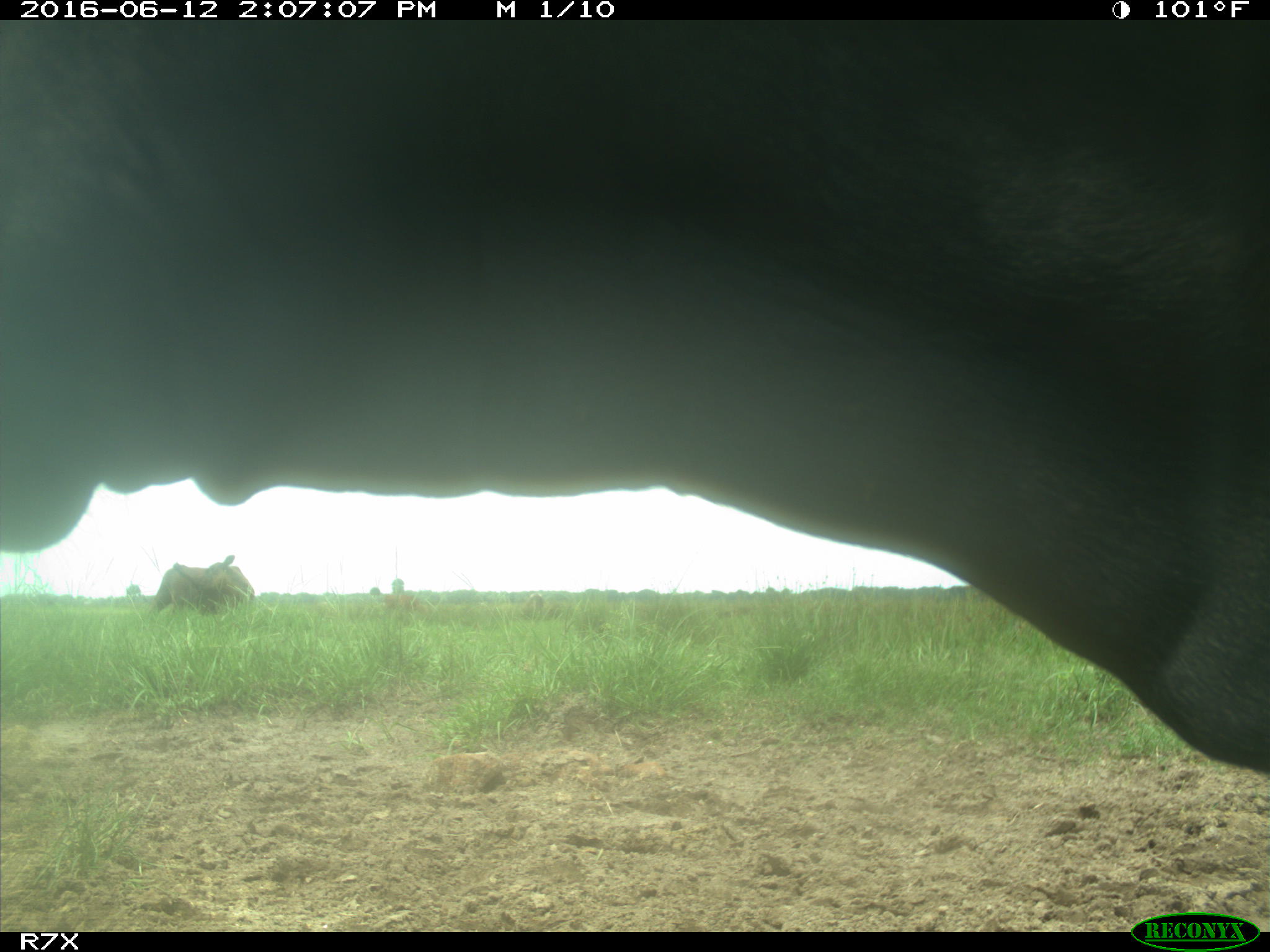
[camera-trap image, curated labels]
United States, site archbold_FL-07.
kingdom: Animalia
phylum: Chordata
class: Mammalia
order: Artiodactyla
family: Bovidae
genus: Bos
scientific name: Bos taurus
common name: domestic cow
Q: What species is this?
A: Bos taurus (domestic cow).